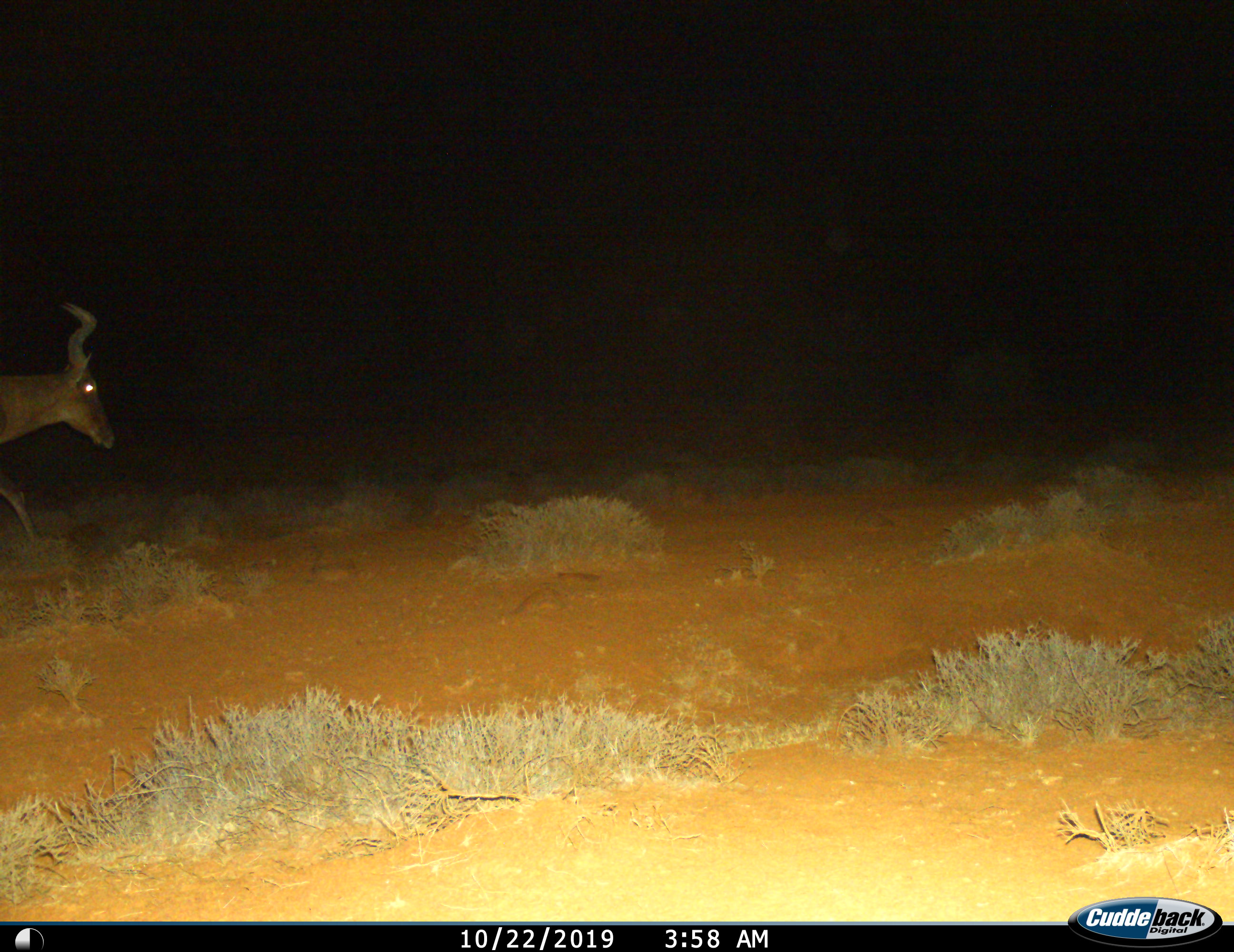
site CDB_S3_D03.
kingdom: Animalia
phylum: Chordata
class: Mammalia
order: Artiodactyla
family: Bovidae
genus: Alcelaphus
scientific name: Alcelaphus buselaphus caama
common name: red hartebeest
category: hartebeestred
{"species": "hartebeestred (red hartebeest) (Alcelaphus buselaphus caama)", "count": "1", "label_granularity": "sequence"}